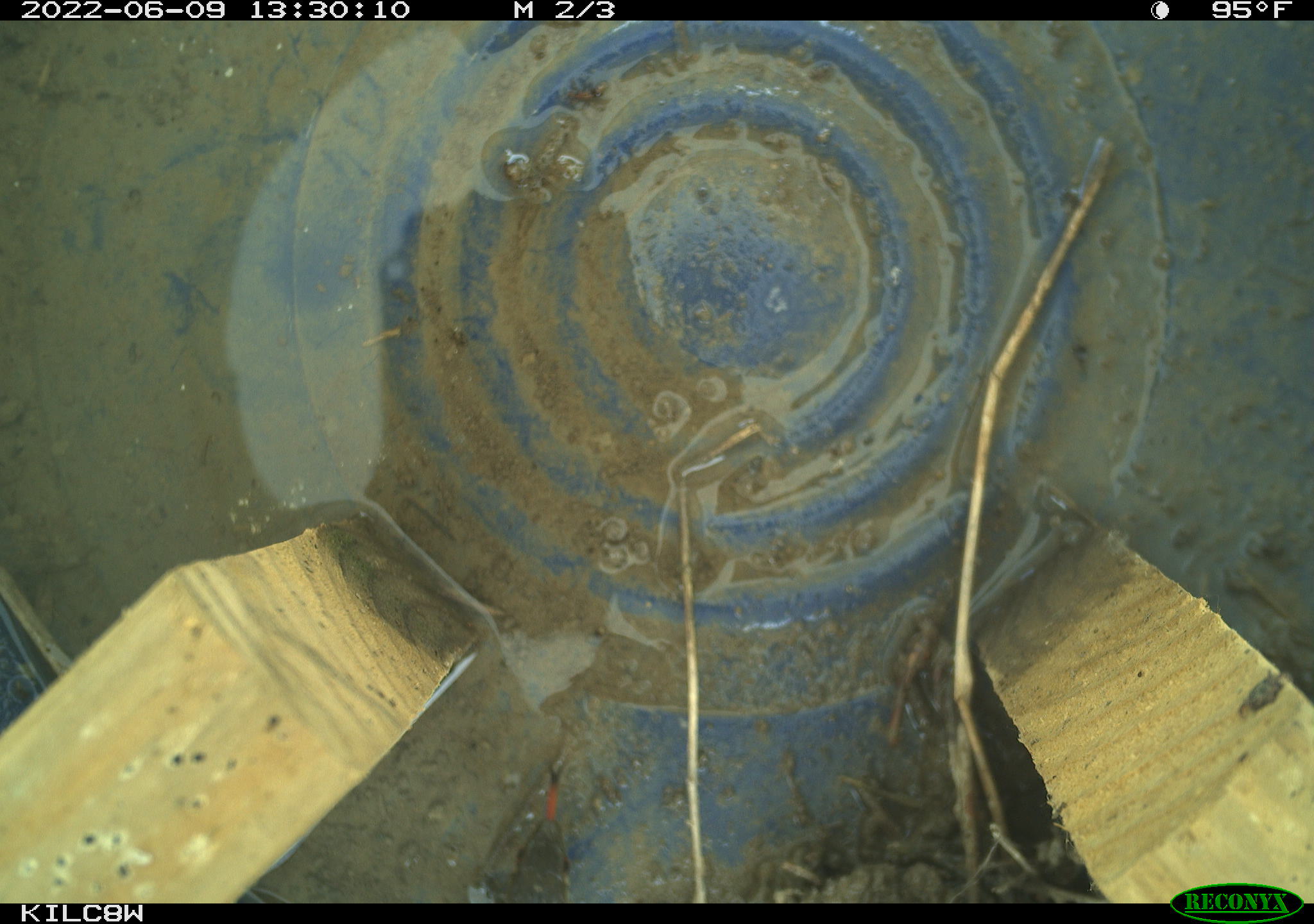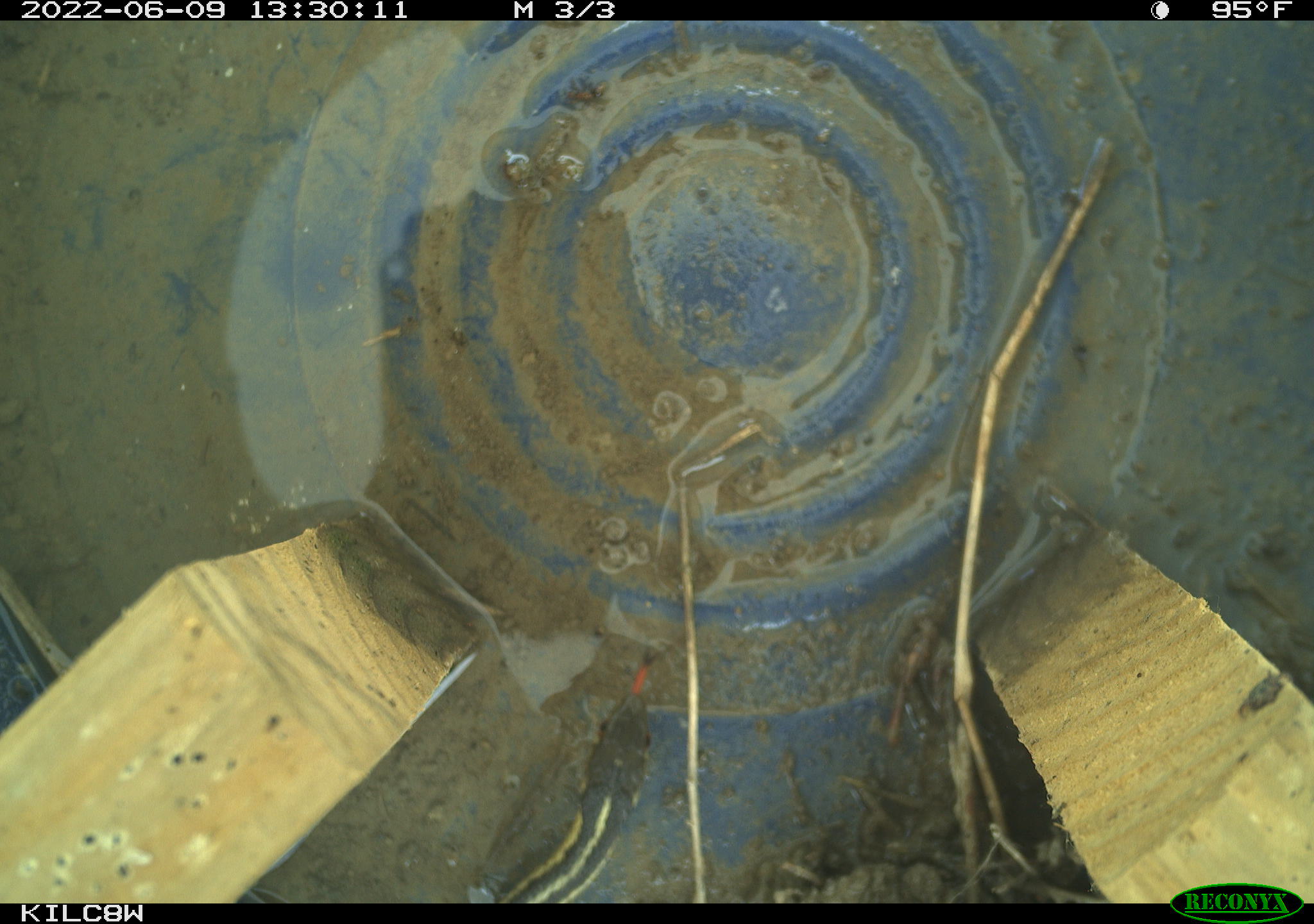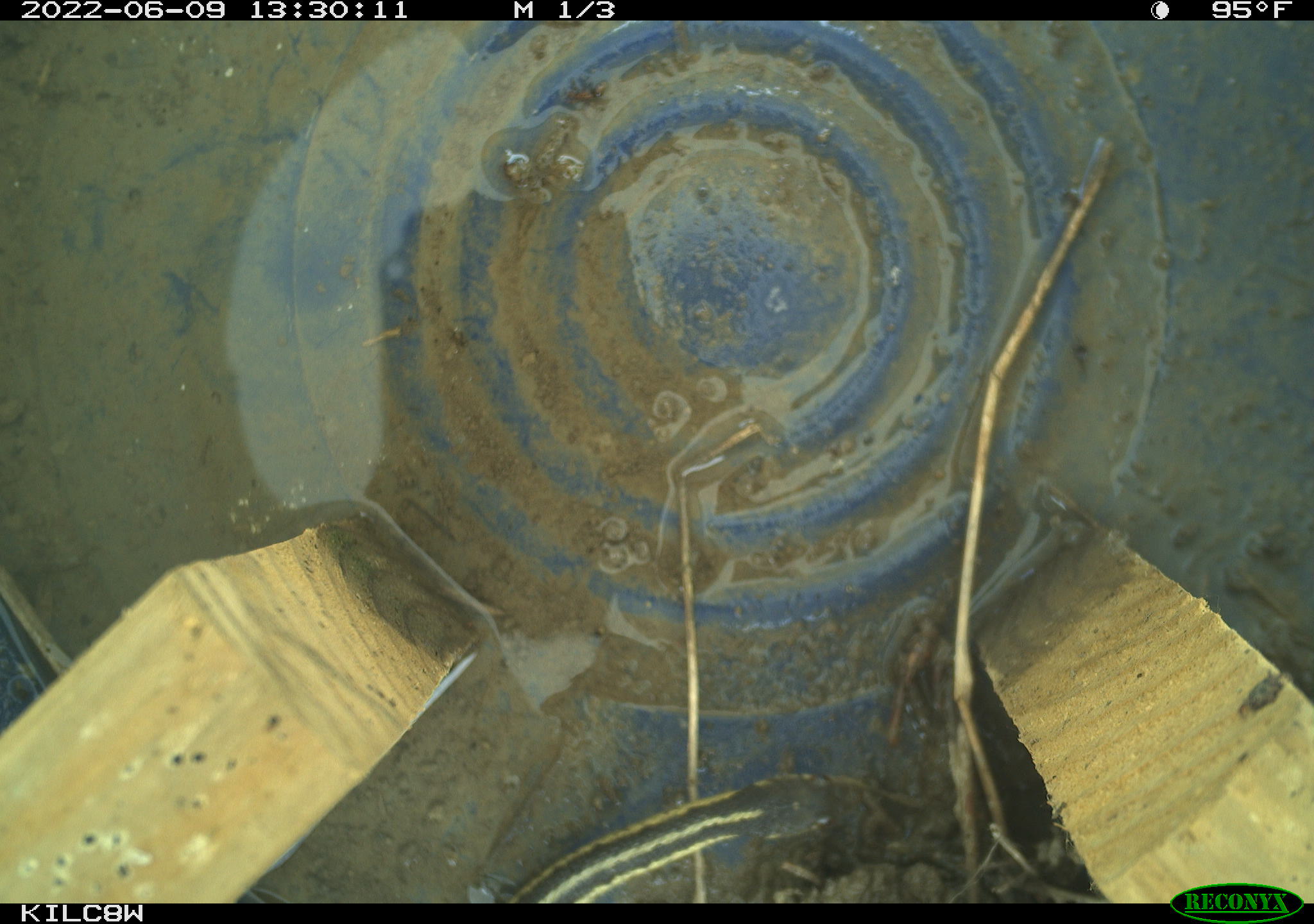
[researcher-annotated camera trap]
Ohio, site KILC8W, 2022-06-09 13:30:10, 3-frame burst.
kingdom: Animalia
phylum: Chordata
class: Reptilia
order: Squamata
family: Colubridae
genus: Thamnophis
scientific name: Thamnophis sirtalis sirtalis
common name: eastern gartersnake